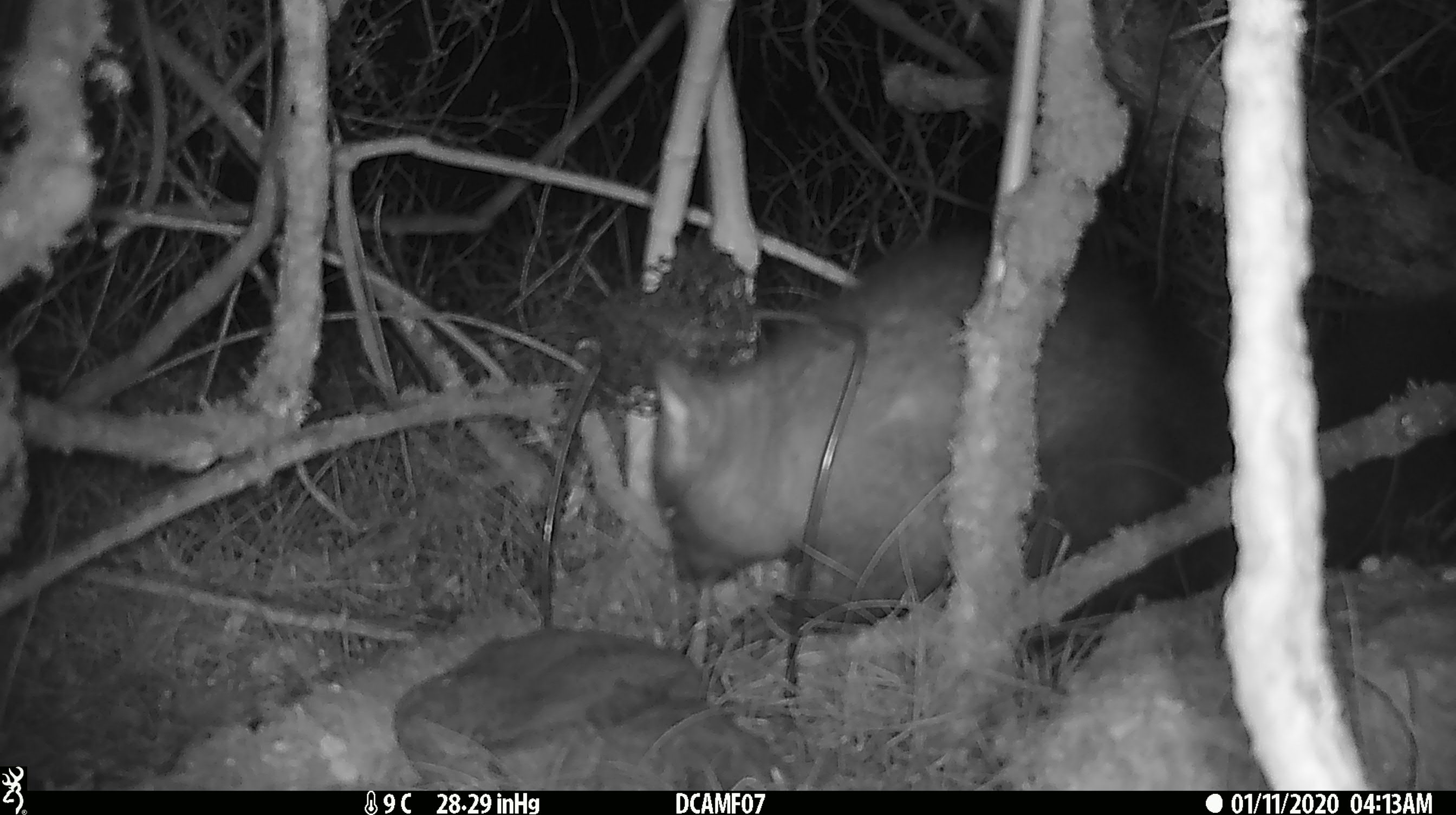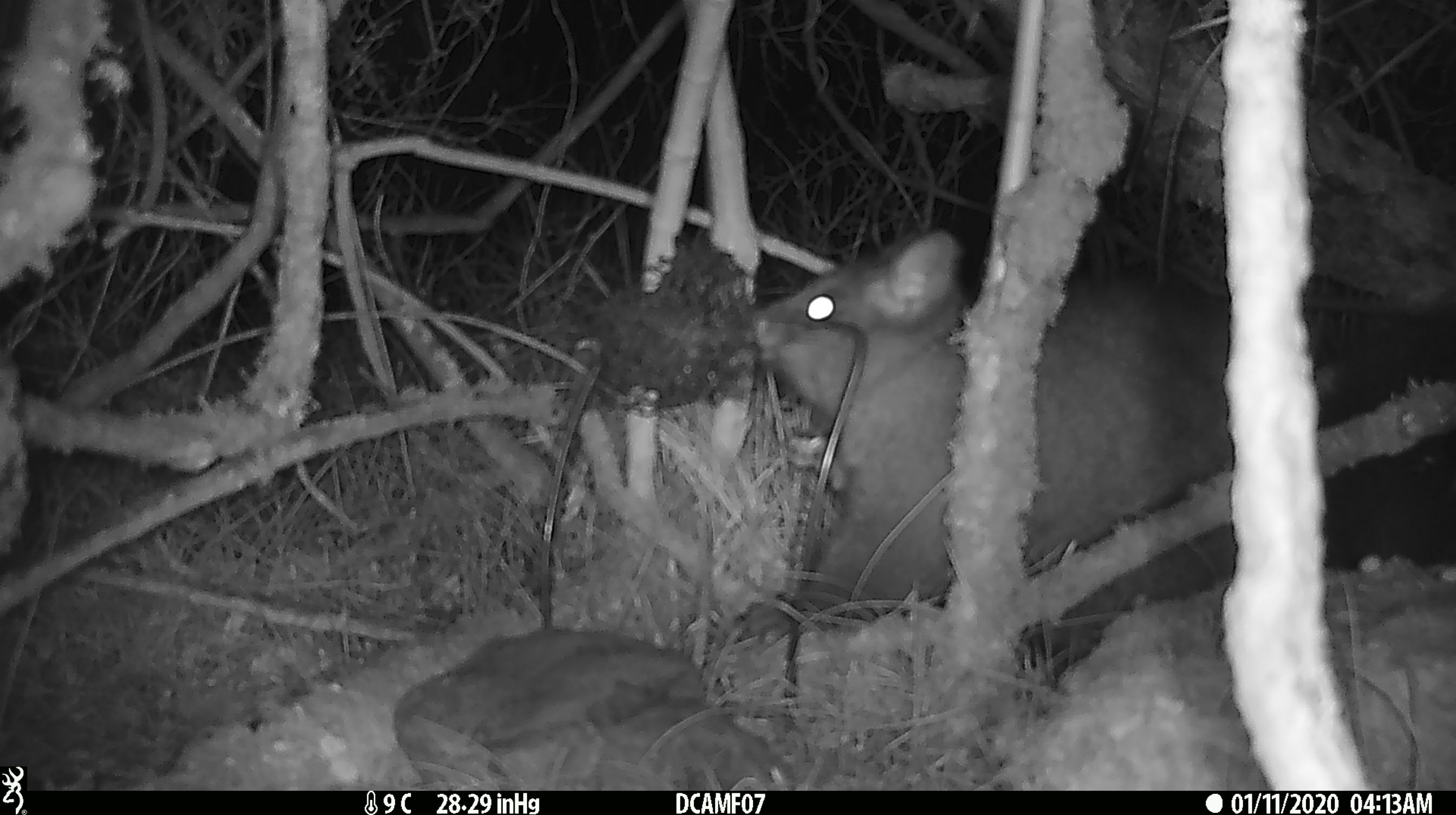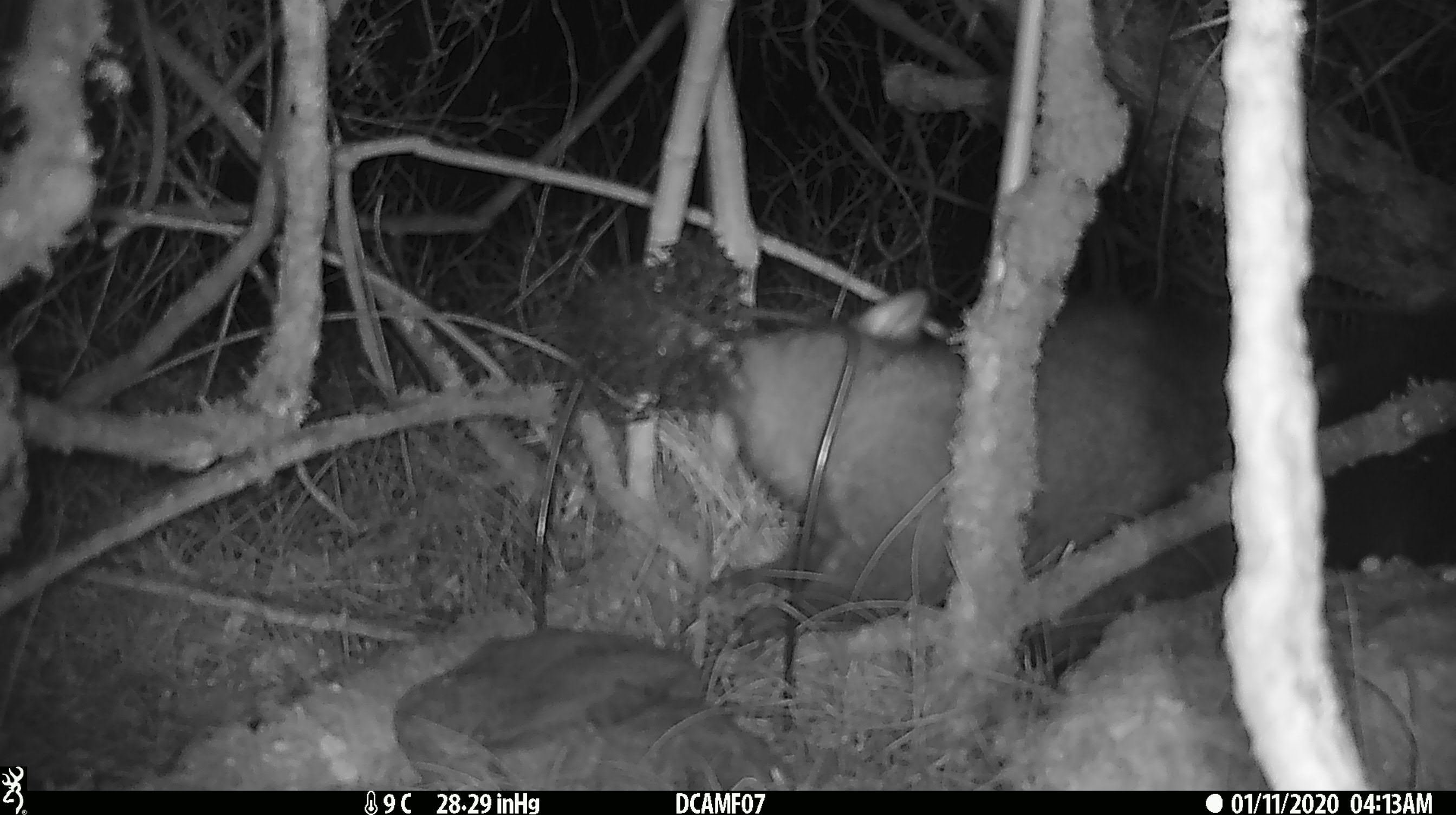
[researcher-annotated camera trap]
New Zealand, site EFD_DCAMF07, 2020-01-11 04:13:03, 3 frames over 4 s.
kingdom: Animalia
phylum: Chordata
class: Mammalia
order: Diprotodontia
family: Phalangeridae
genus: Trichosurus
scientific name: Trichosurus vulpecula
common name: common brushtail possum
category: possum